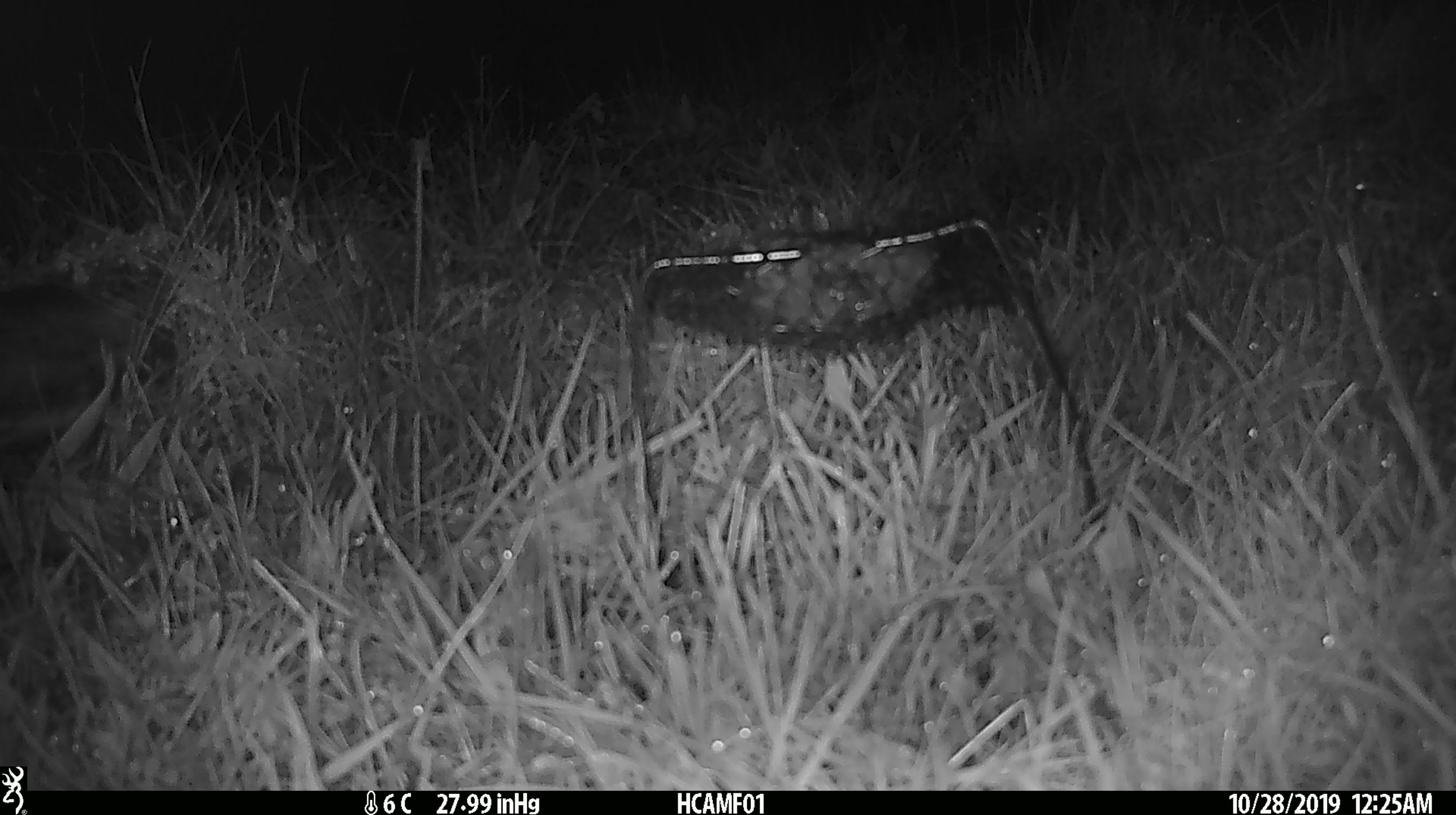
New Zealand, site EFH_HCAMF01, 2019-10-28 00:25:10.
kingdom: Animalia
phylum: Chordata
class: Mammalia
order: Rodentia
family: Muridae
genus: Mus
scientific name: Mus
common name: mouse